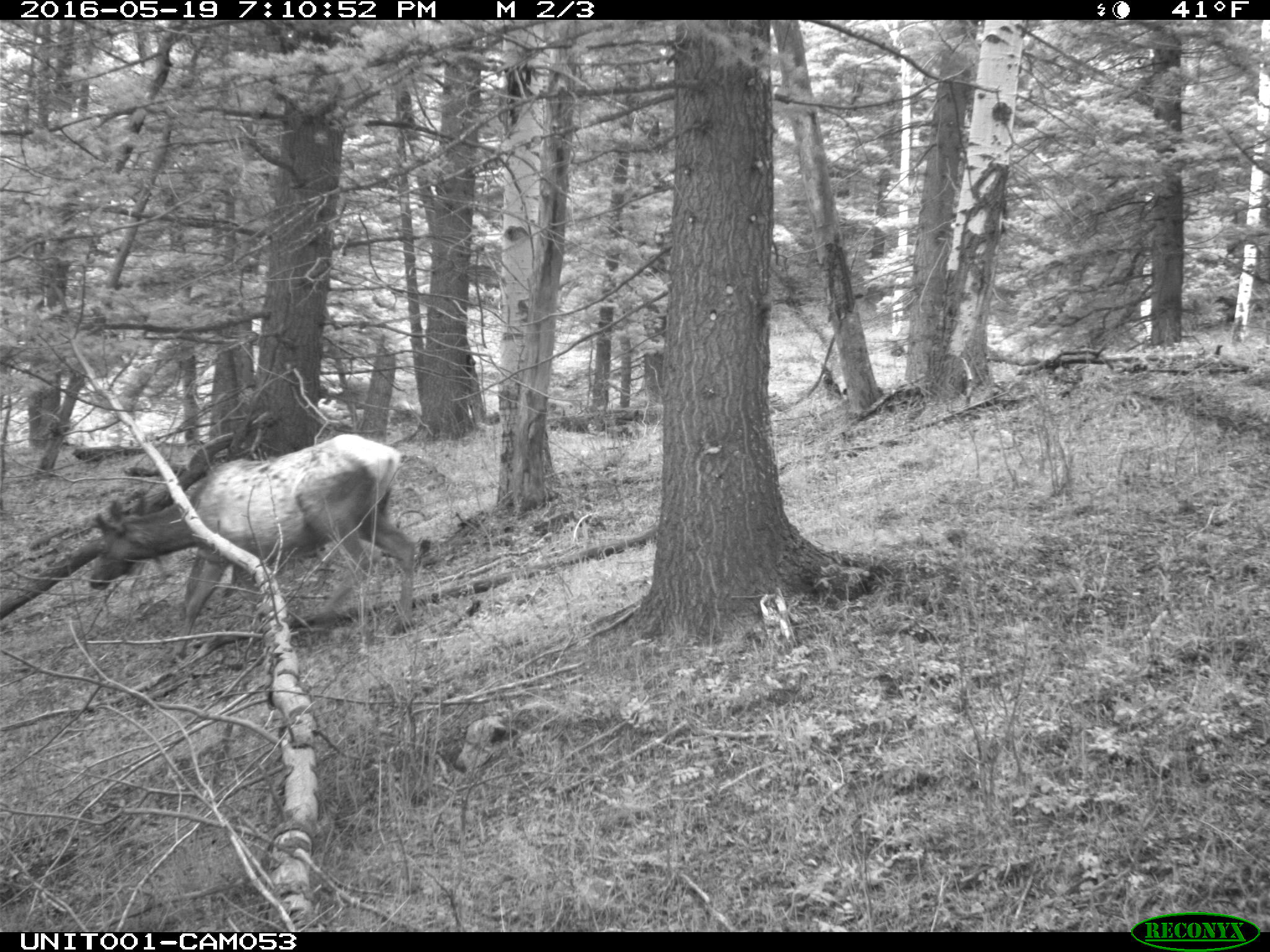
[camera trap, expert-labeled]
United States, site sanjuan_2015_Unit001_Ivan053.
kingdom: Animalia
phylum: Chordata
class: Mammalia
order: Artiodactyla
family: Cervidae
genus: Cervus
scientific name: Cervus elaphus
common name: red deer